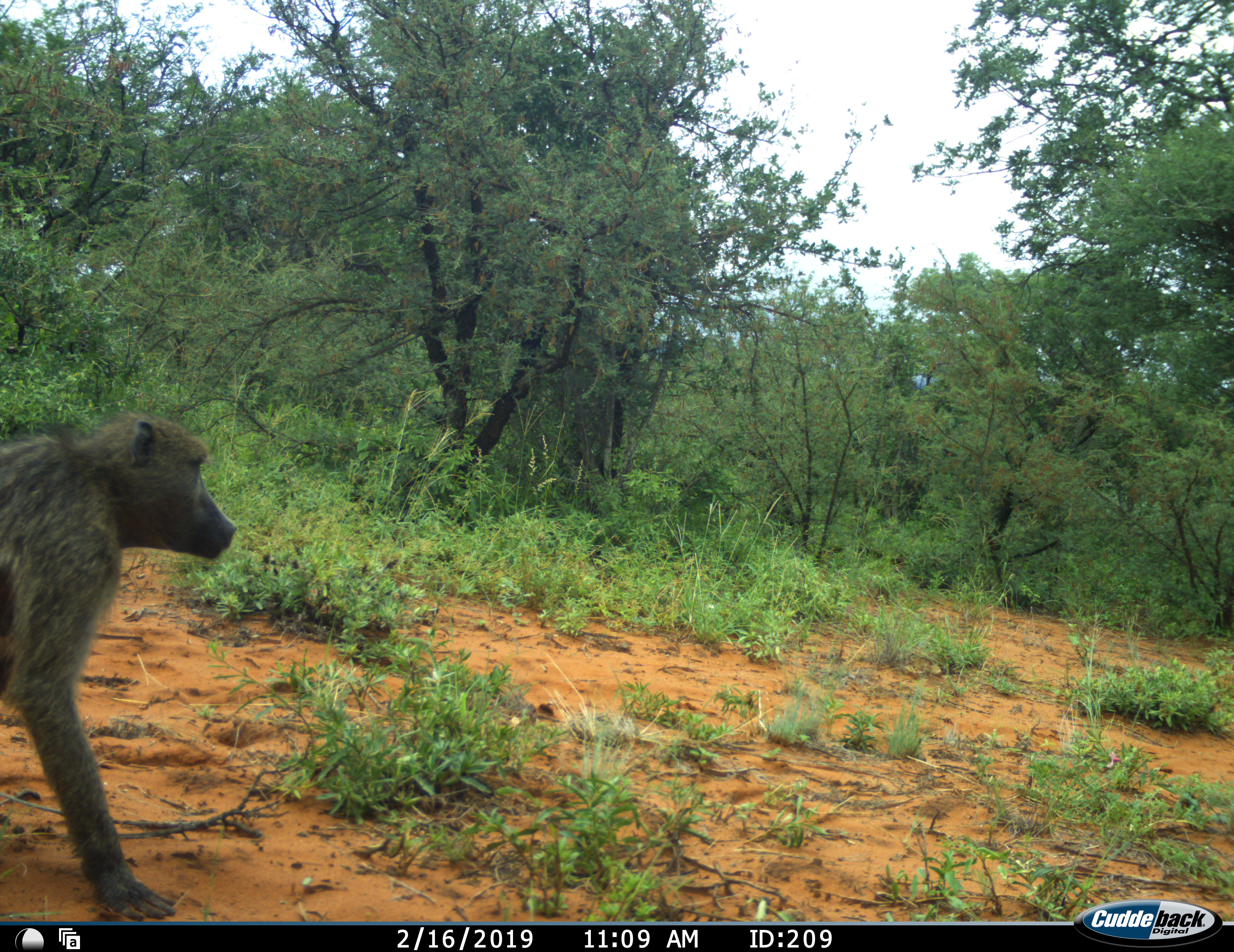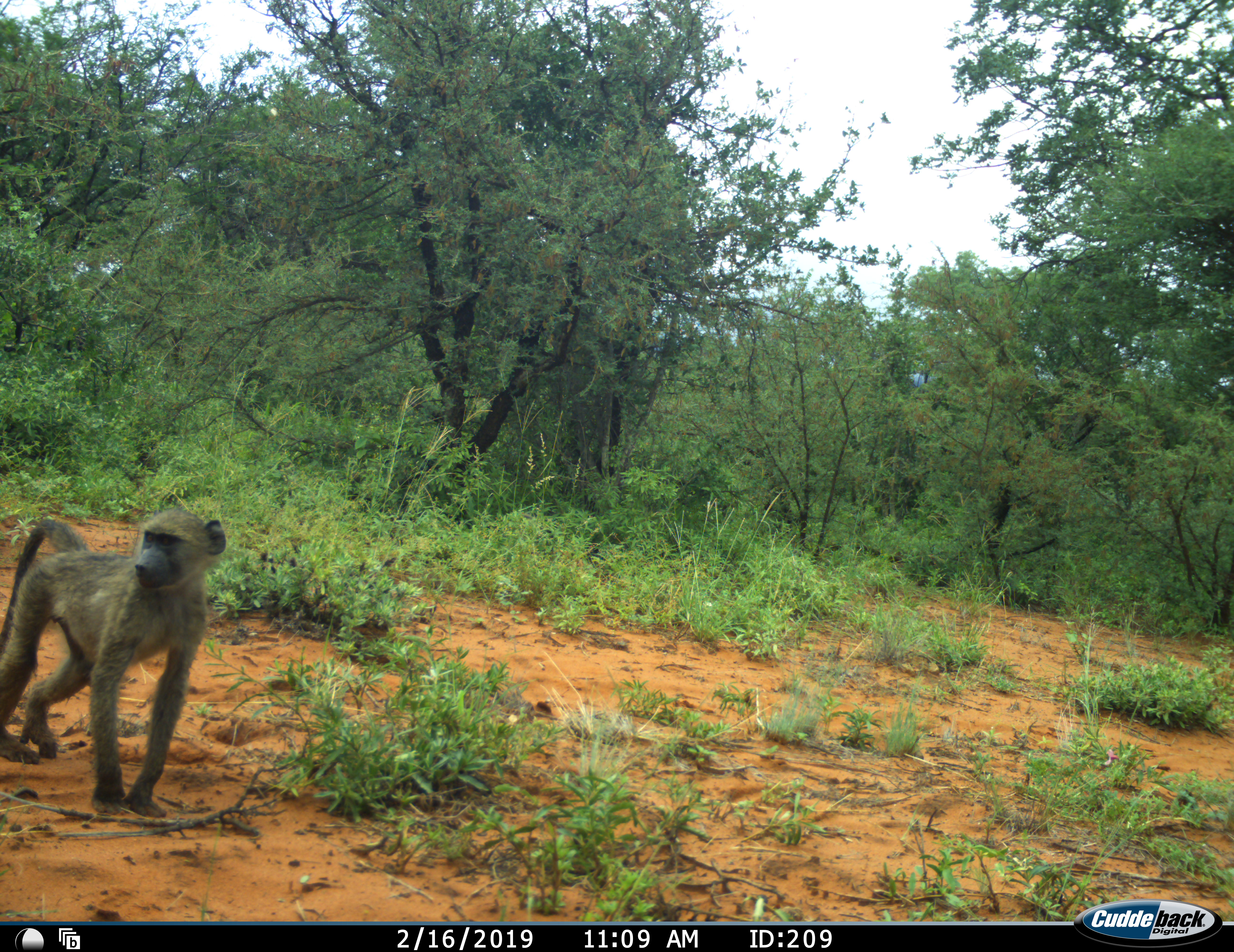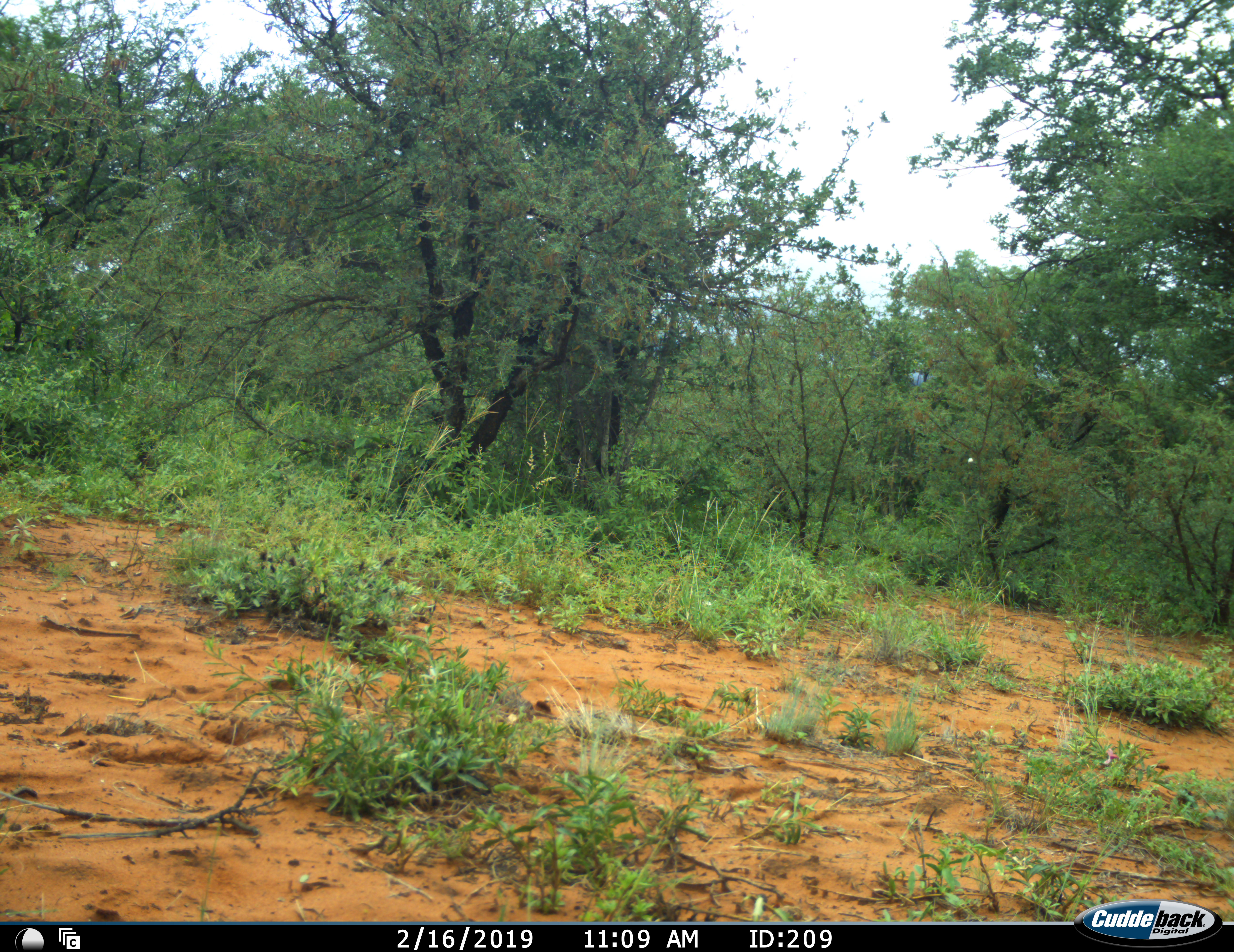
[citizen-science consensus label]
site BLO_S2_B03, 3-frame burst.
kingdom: Animalia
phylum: Chordata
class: Mammalia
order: Primates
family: Cercopithecidae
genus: Papio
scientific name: Papio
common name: baboon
Baboon (Papio), count 1. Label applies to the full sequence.